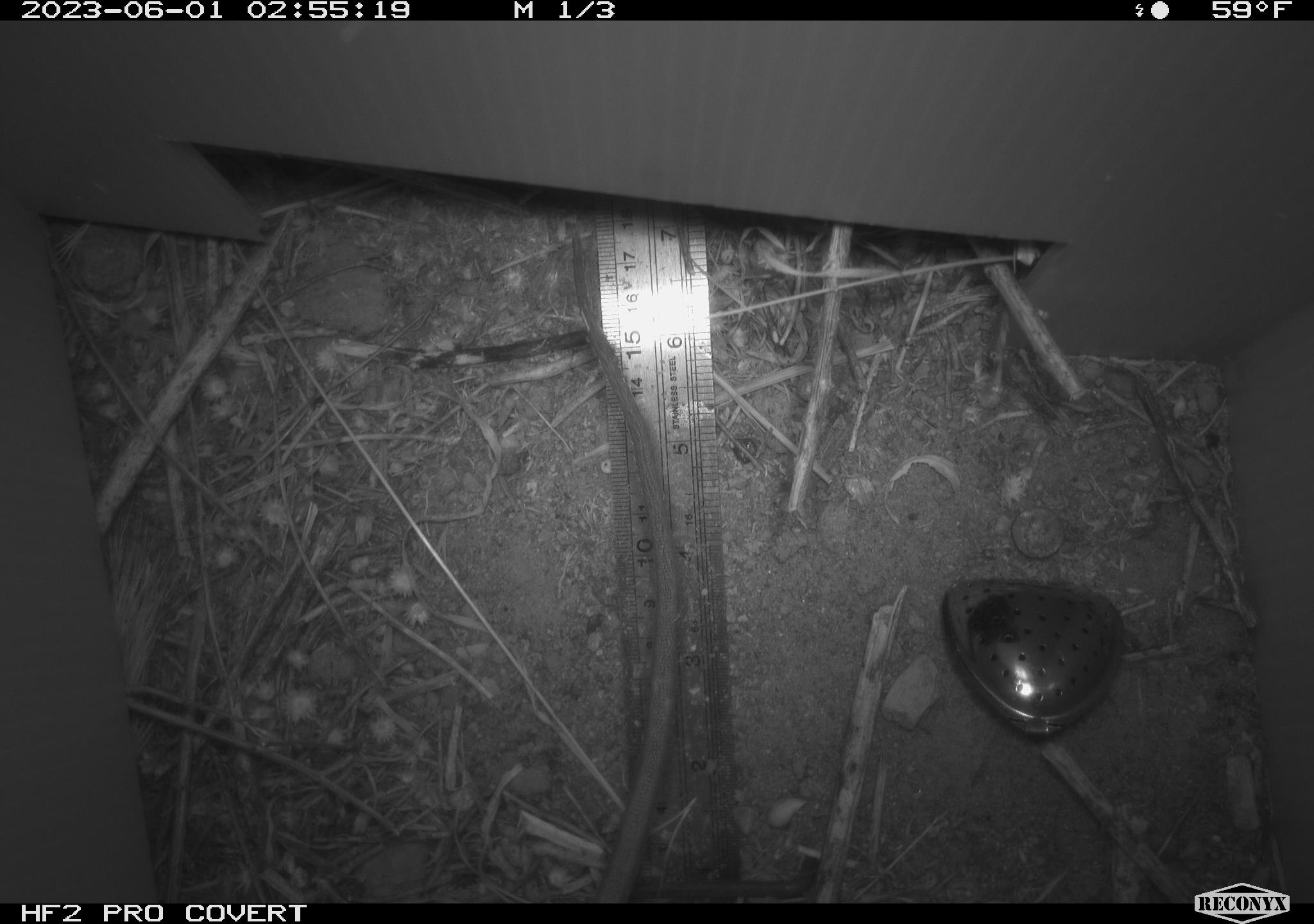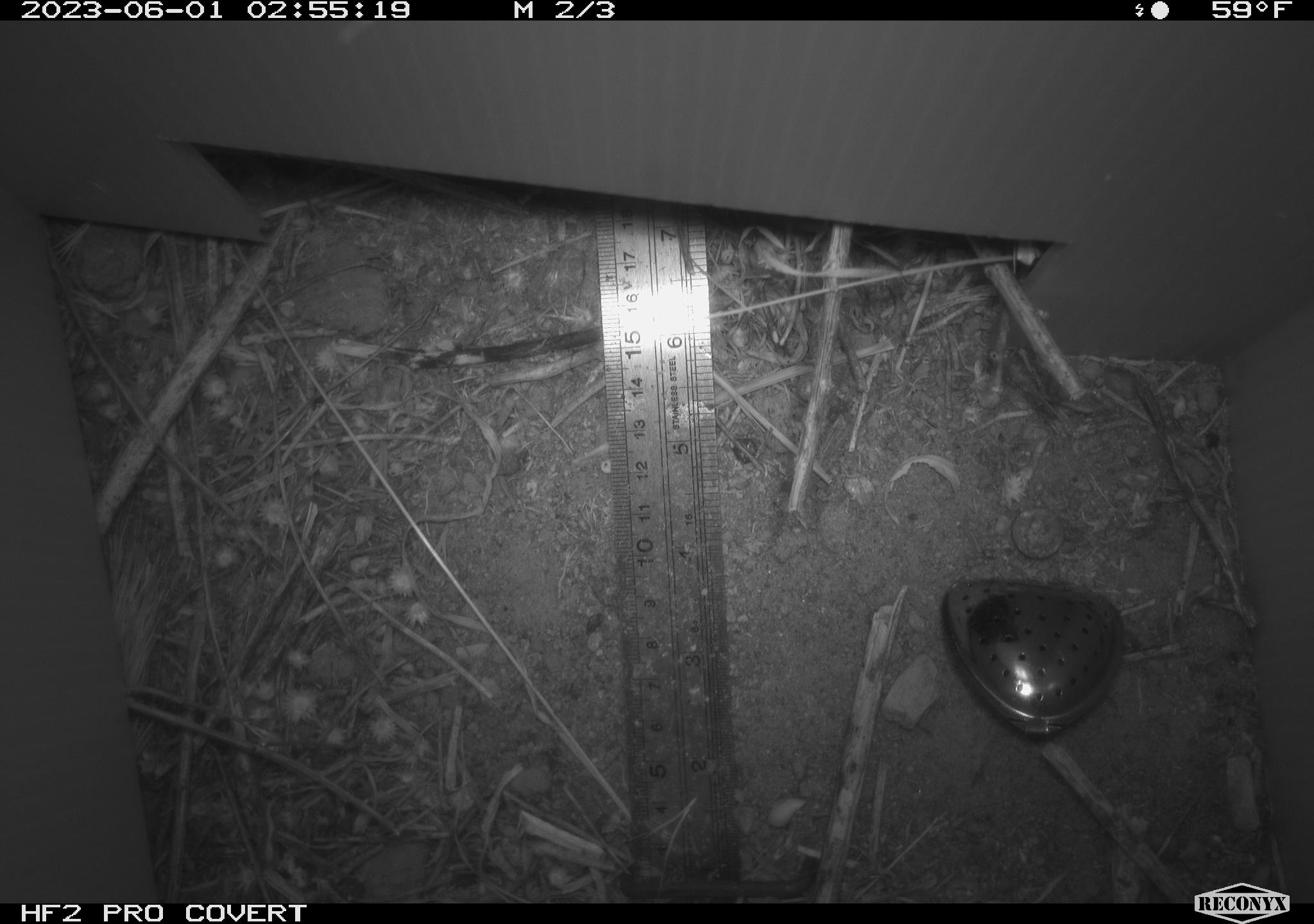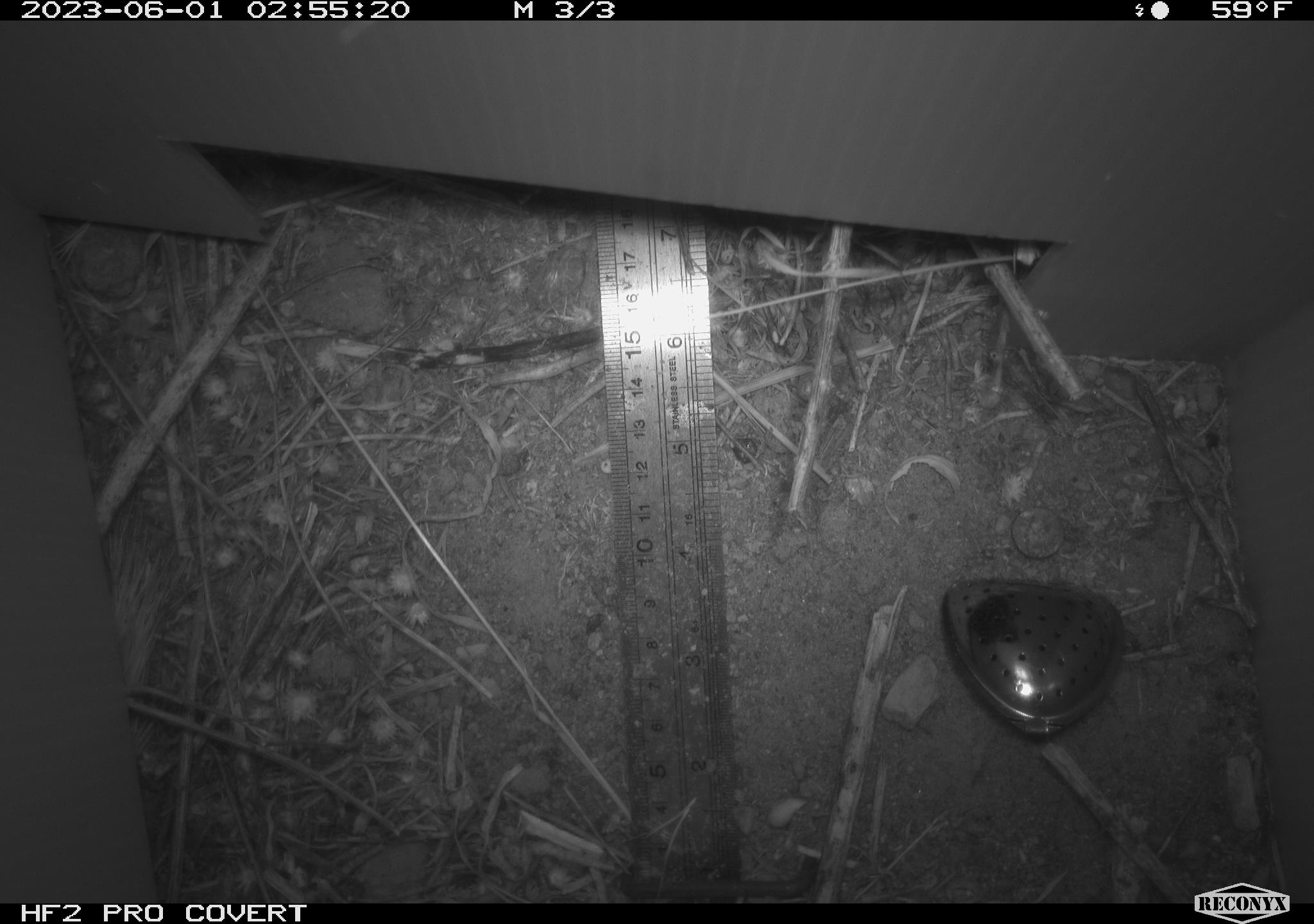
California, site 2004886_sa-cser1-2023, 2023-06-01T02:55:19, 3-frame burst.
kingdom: Animalia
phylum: Chordata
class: Mammalia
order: Rodentia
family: Muridae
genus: Rattus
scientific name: Rattus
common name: rat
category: rattus species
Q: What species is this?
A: Rattus species (rat) (Rattus).